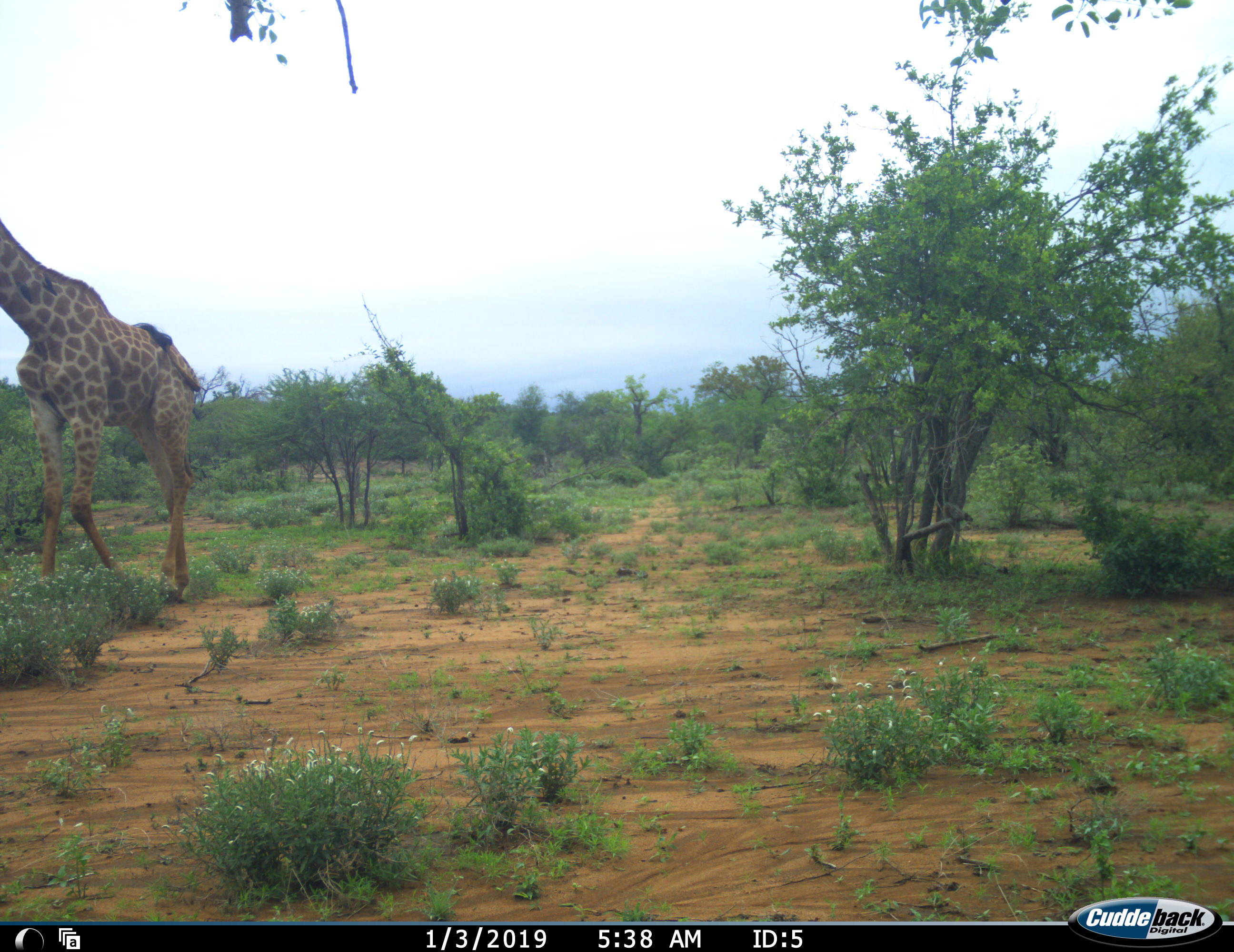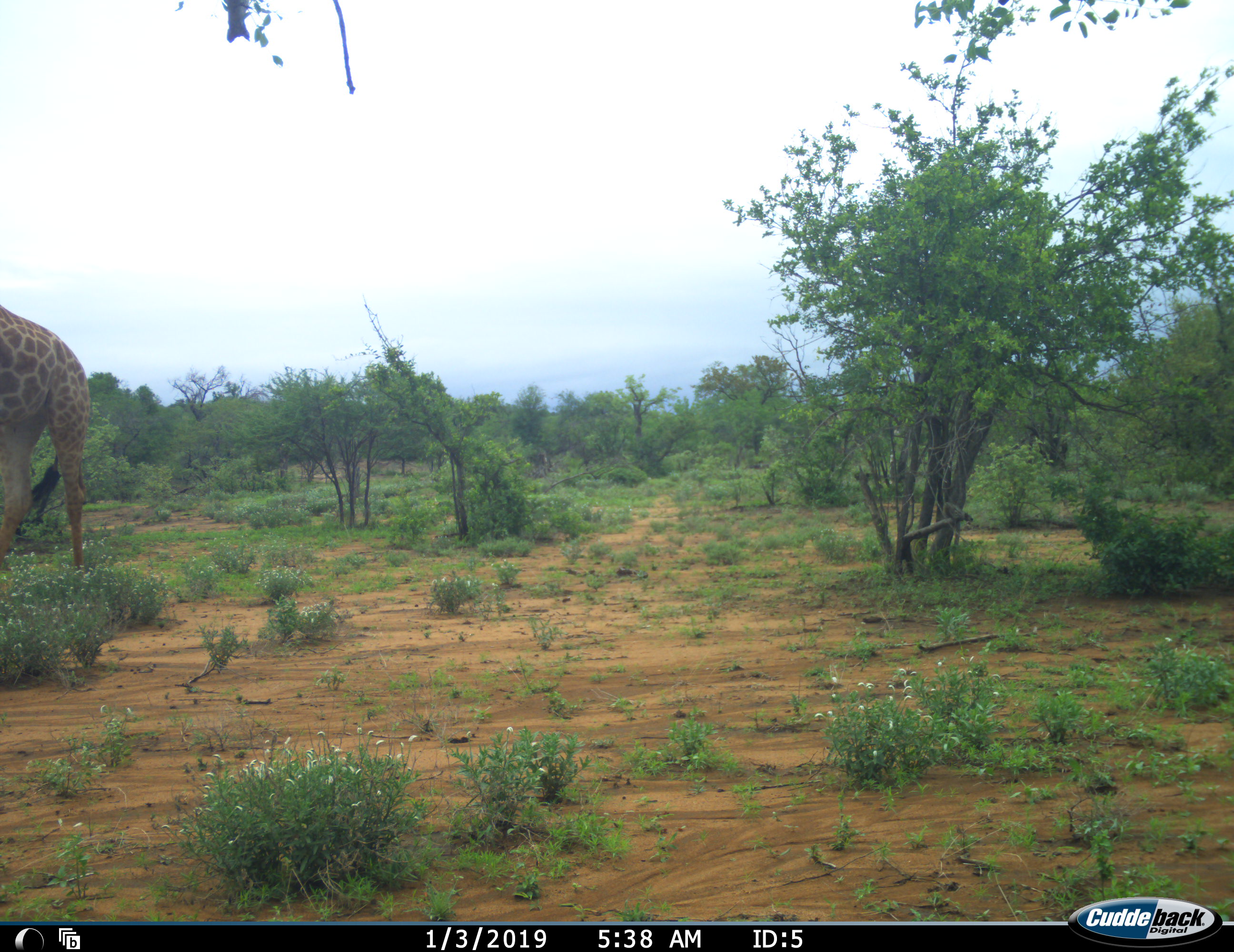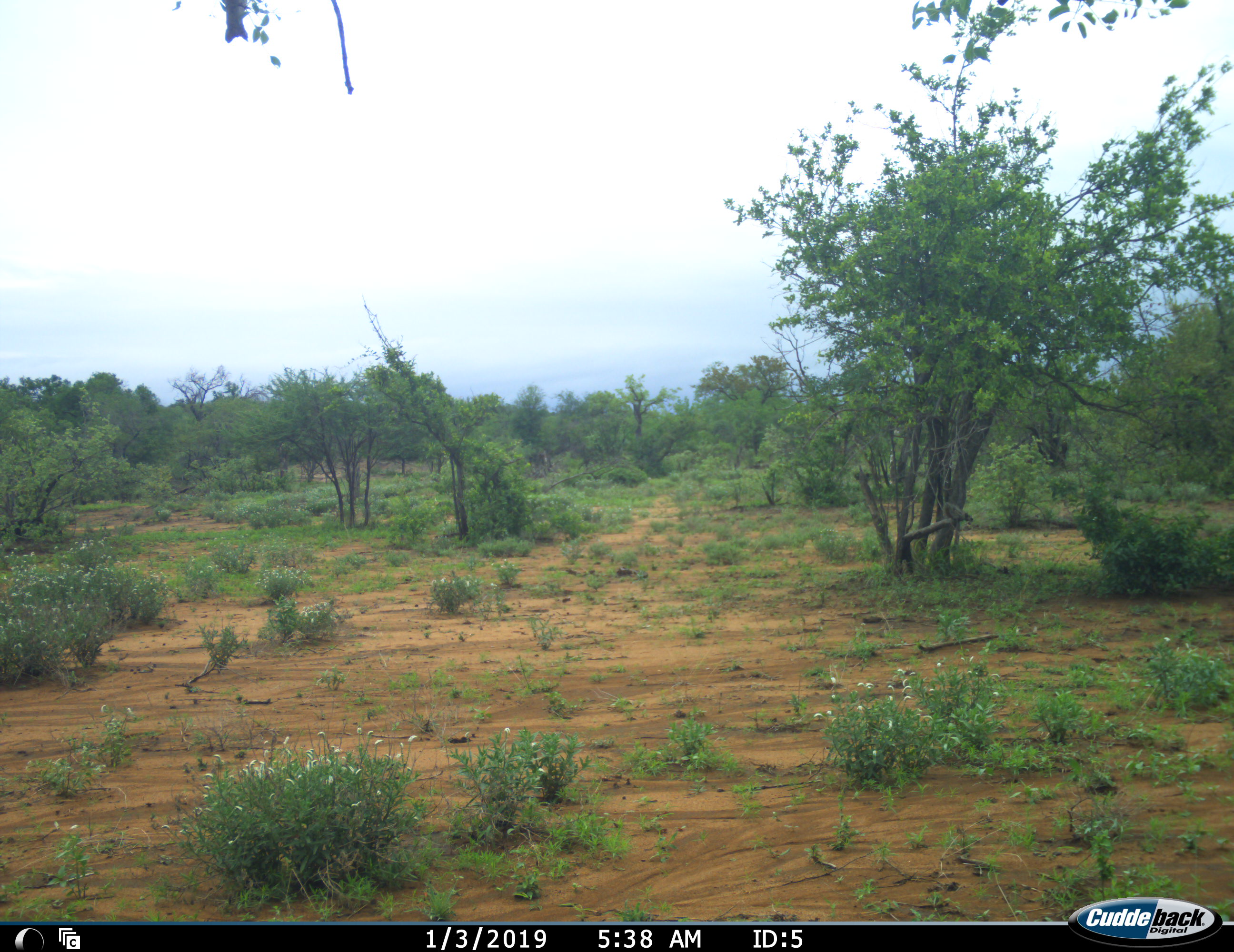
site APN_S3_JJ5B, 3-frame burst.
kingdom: Animalia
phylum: Chordata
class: Mammalia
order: Artiodactyla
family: Giraffidae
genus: Giraffa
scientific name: Giraffa camelopardalis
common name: giraffe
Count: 1.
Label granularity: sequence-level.